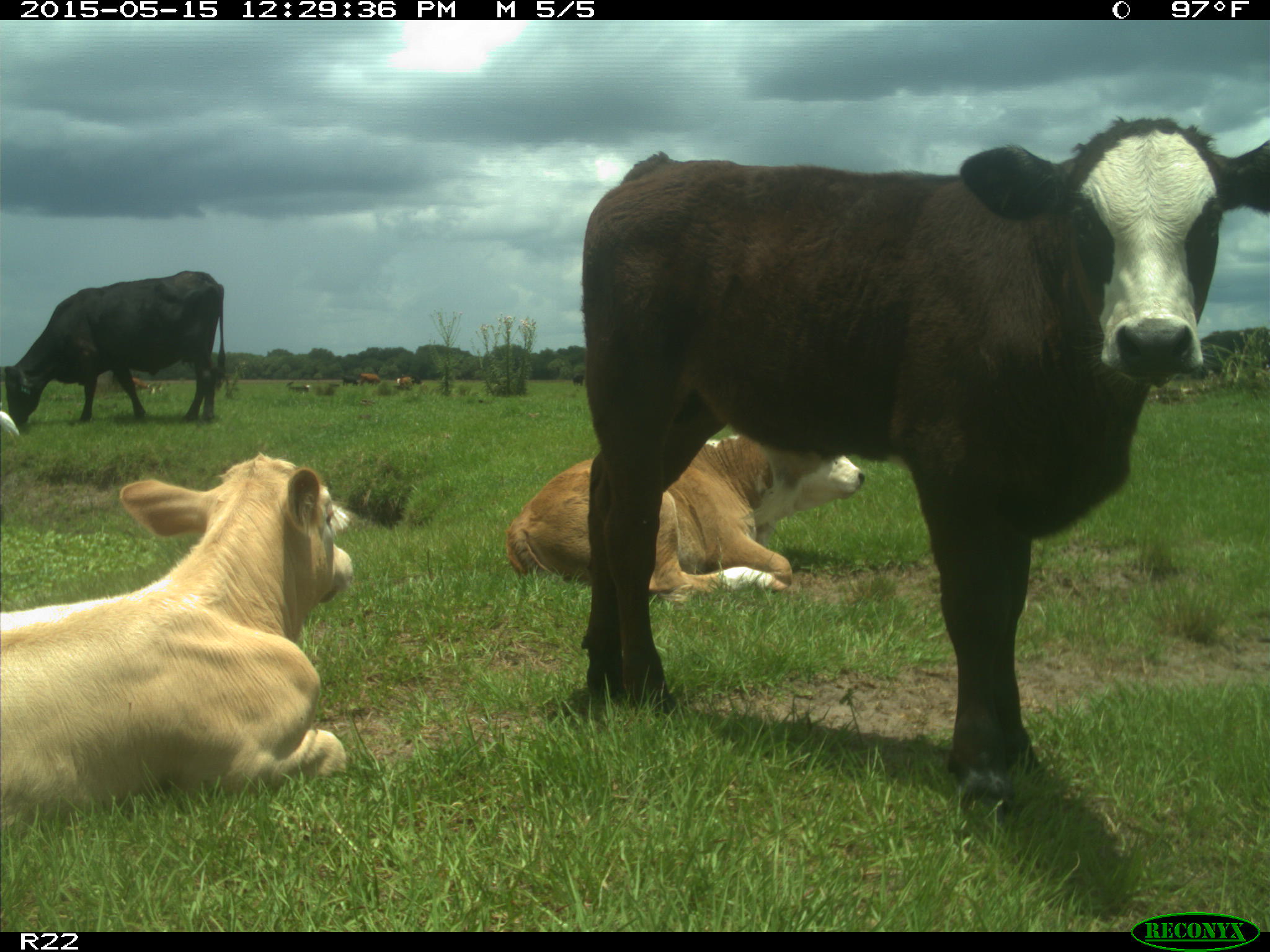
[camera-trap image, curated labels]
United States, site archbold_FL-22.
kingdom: Animalia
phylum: Chordata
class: Mammalia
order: Artiodactyla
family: Bovidae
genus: Bos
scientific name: Bos taurus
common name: domestic cow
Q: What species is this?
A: Bos taurus (domestic cow).